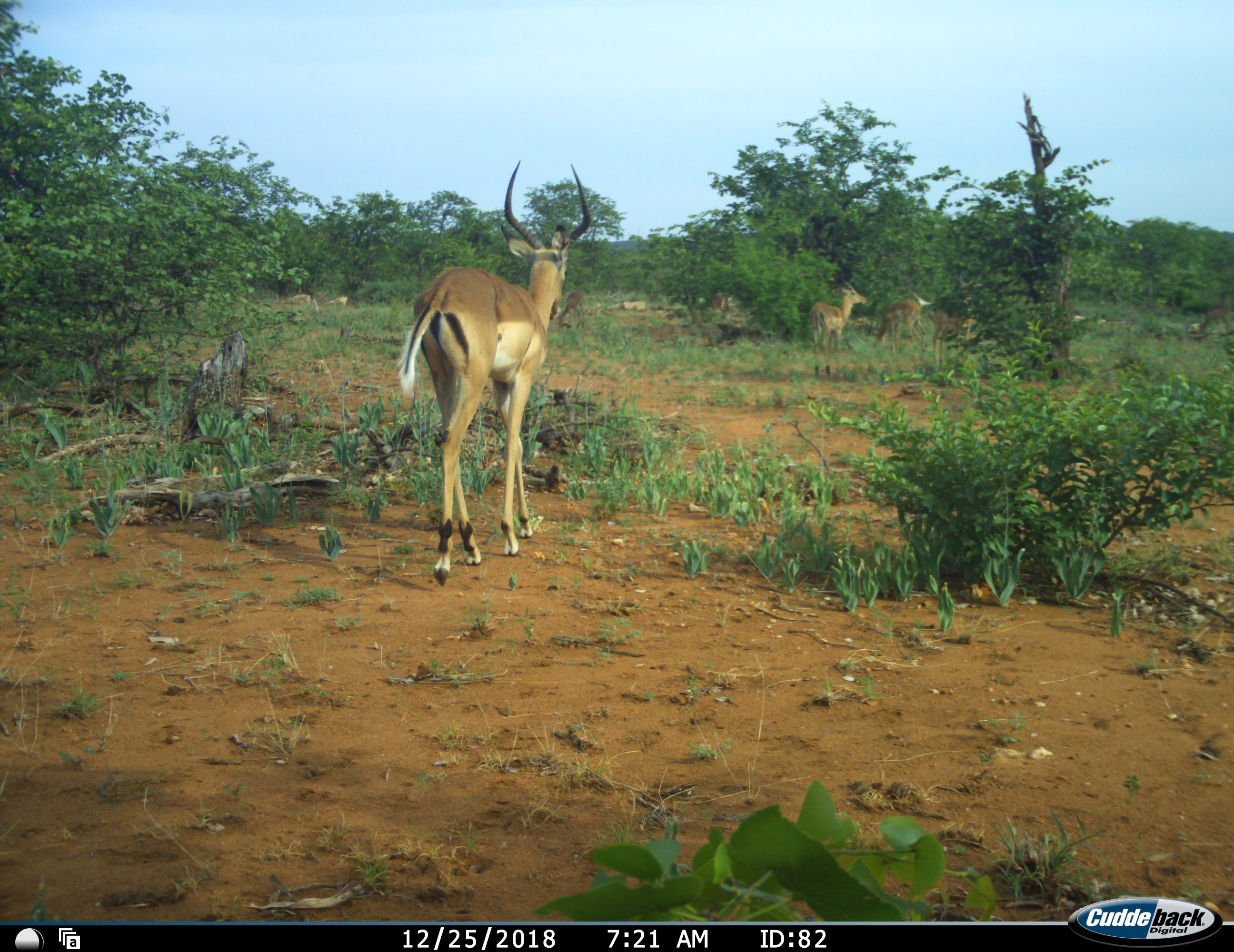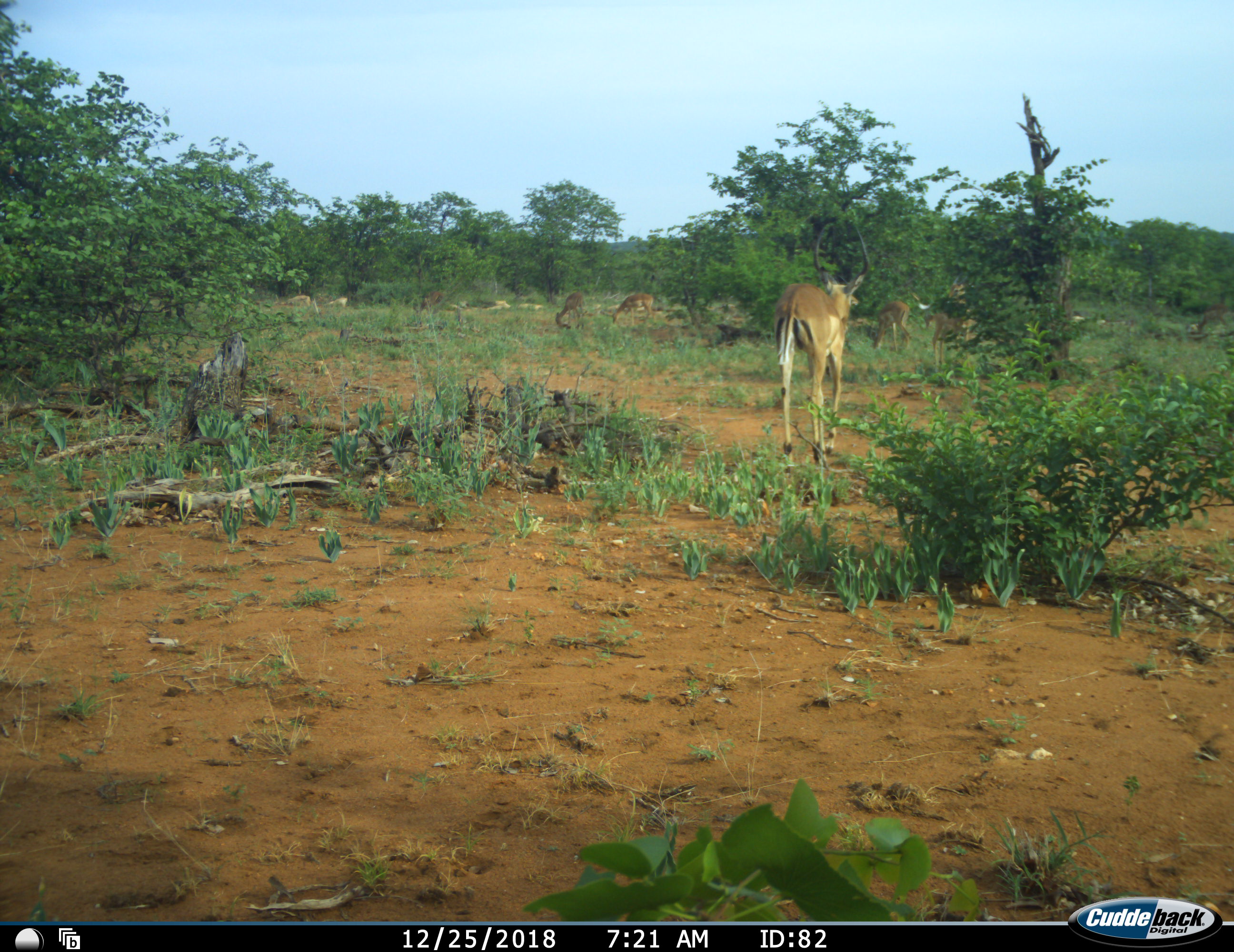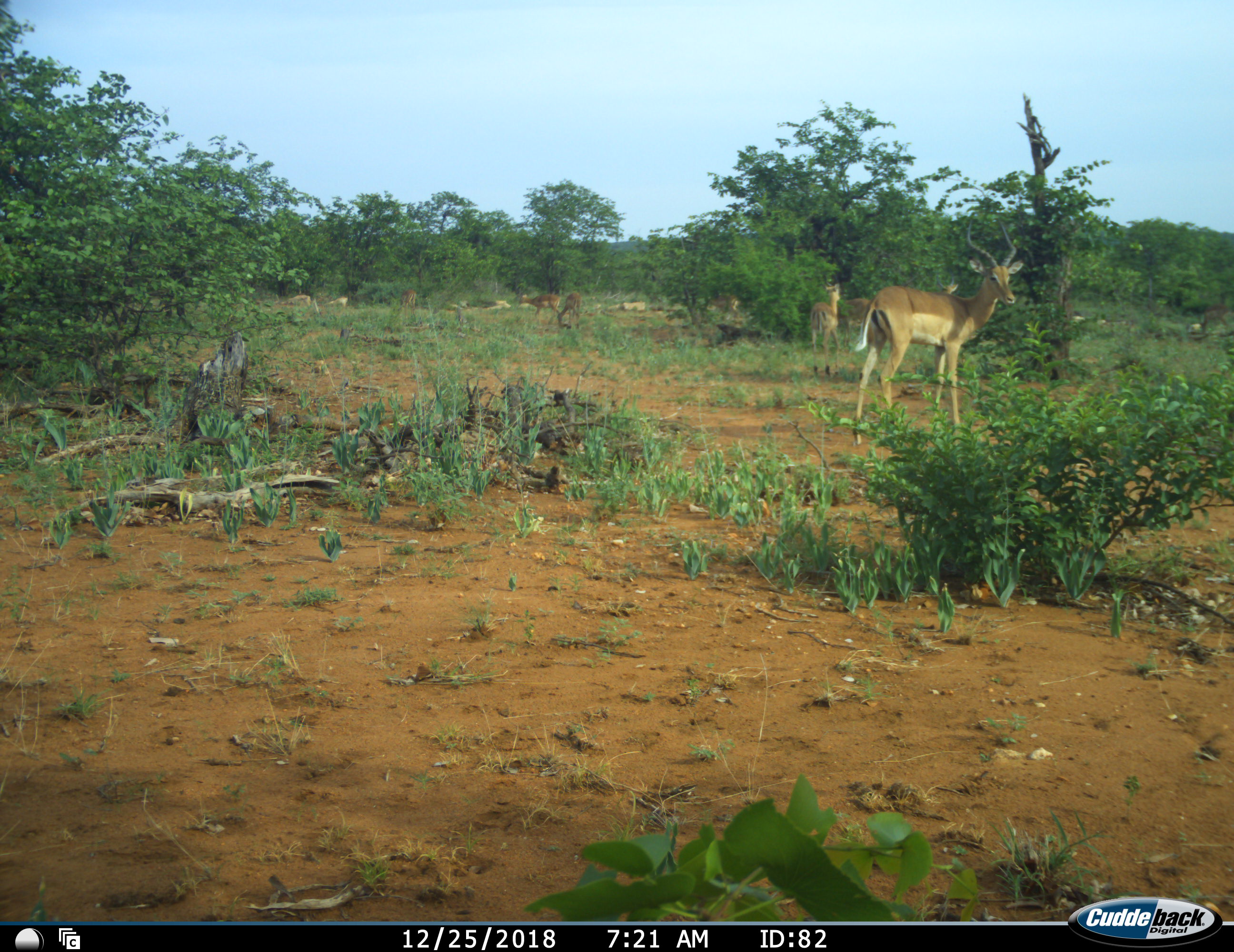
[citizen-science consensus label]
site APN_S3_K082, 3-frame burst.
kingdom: Animalia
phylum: Chordata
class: Mammalia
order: Artiodactyla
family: Bovidae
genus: Aepyceros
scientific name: Aepyceros melampus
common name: impala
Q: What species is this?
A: Impala (Aepyceros melampus).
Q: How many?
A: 9.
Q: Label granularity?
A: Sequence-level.